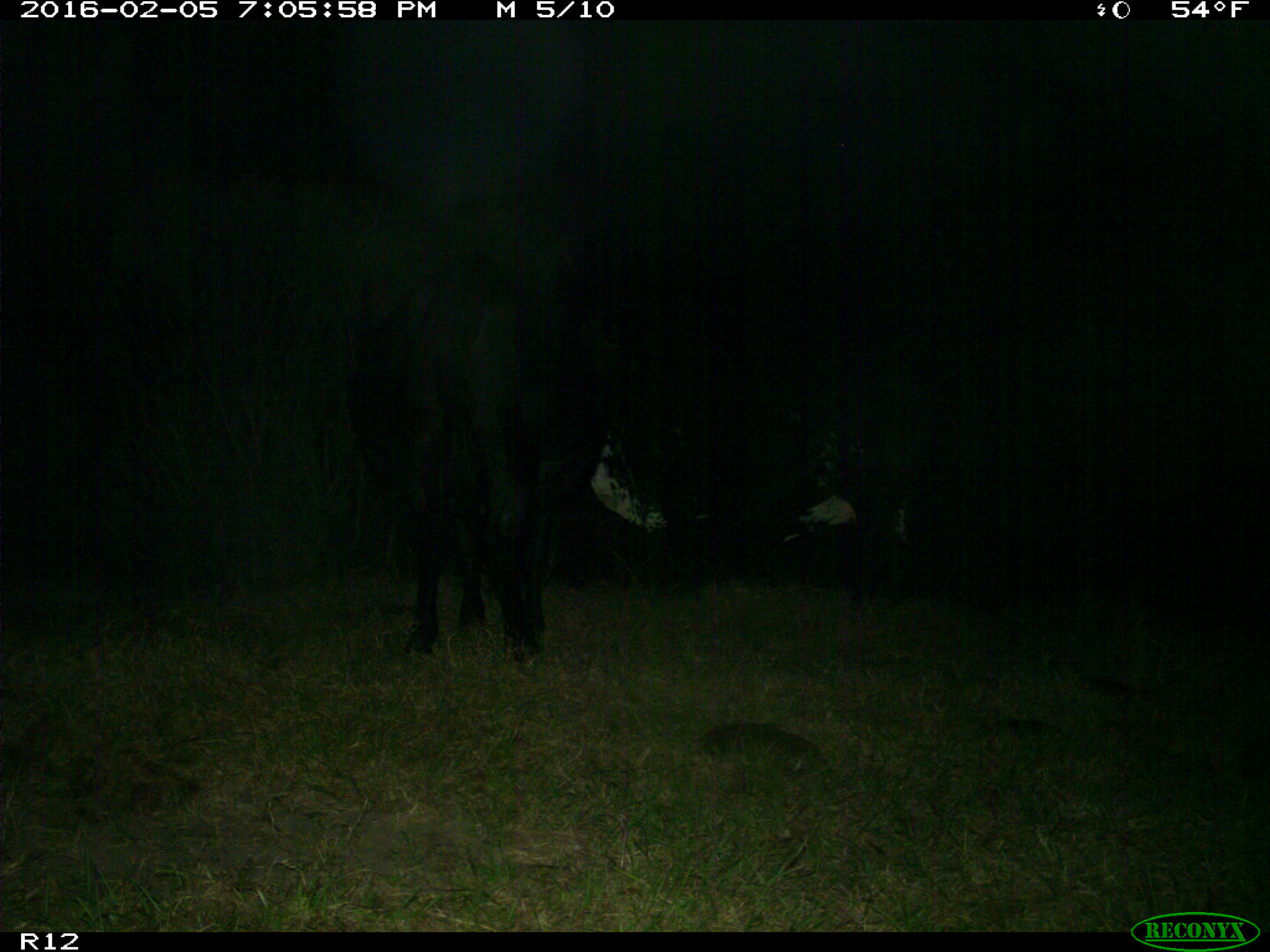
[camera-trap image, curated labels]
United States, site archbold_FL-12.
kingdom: Animalia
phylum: Chordata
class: Mammalia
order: Artiodactyla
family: Bovidae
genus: Bos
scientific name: Bos taurus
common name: domestic cow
Bos taurus (domestic cow).